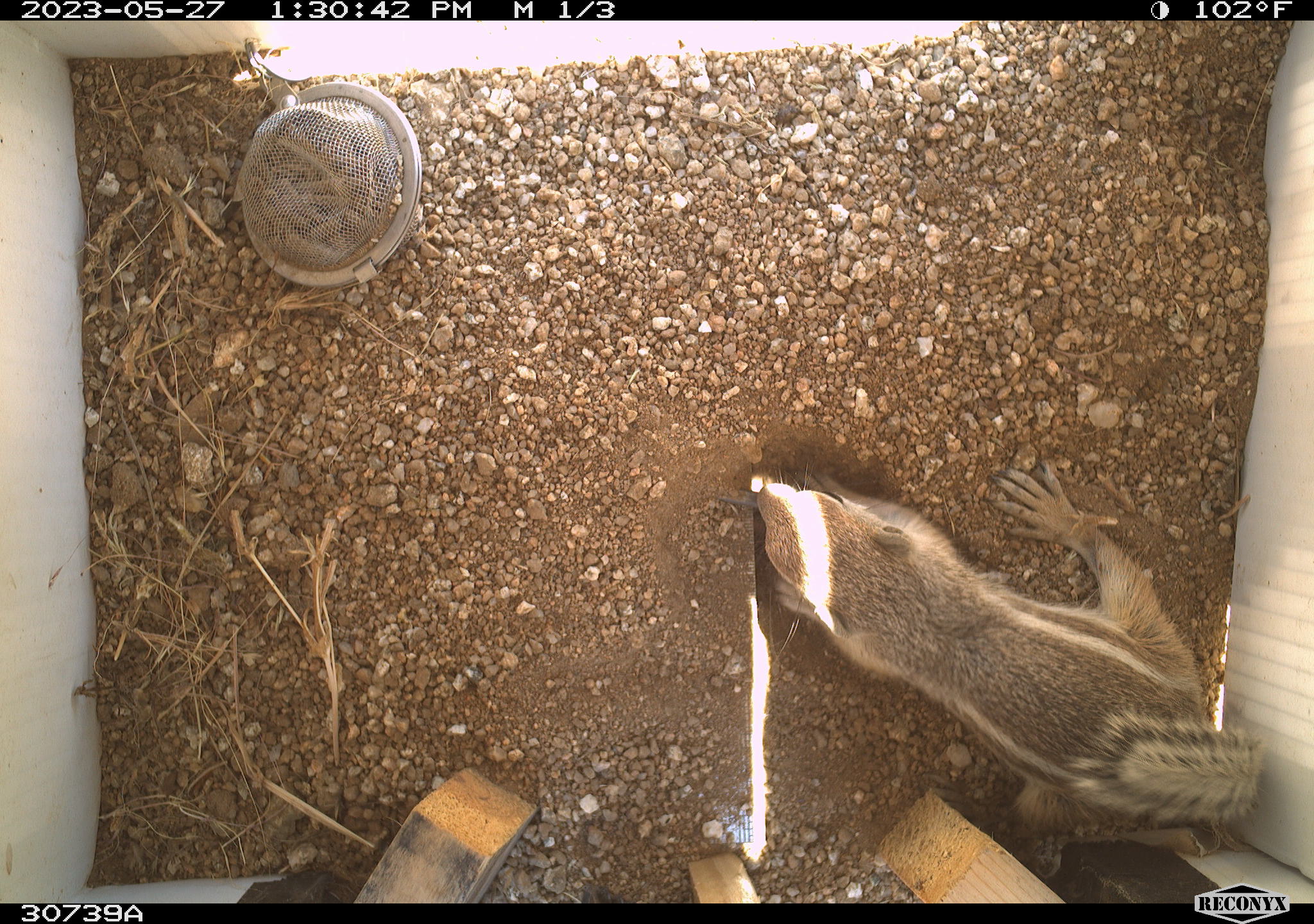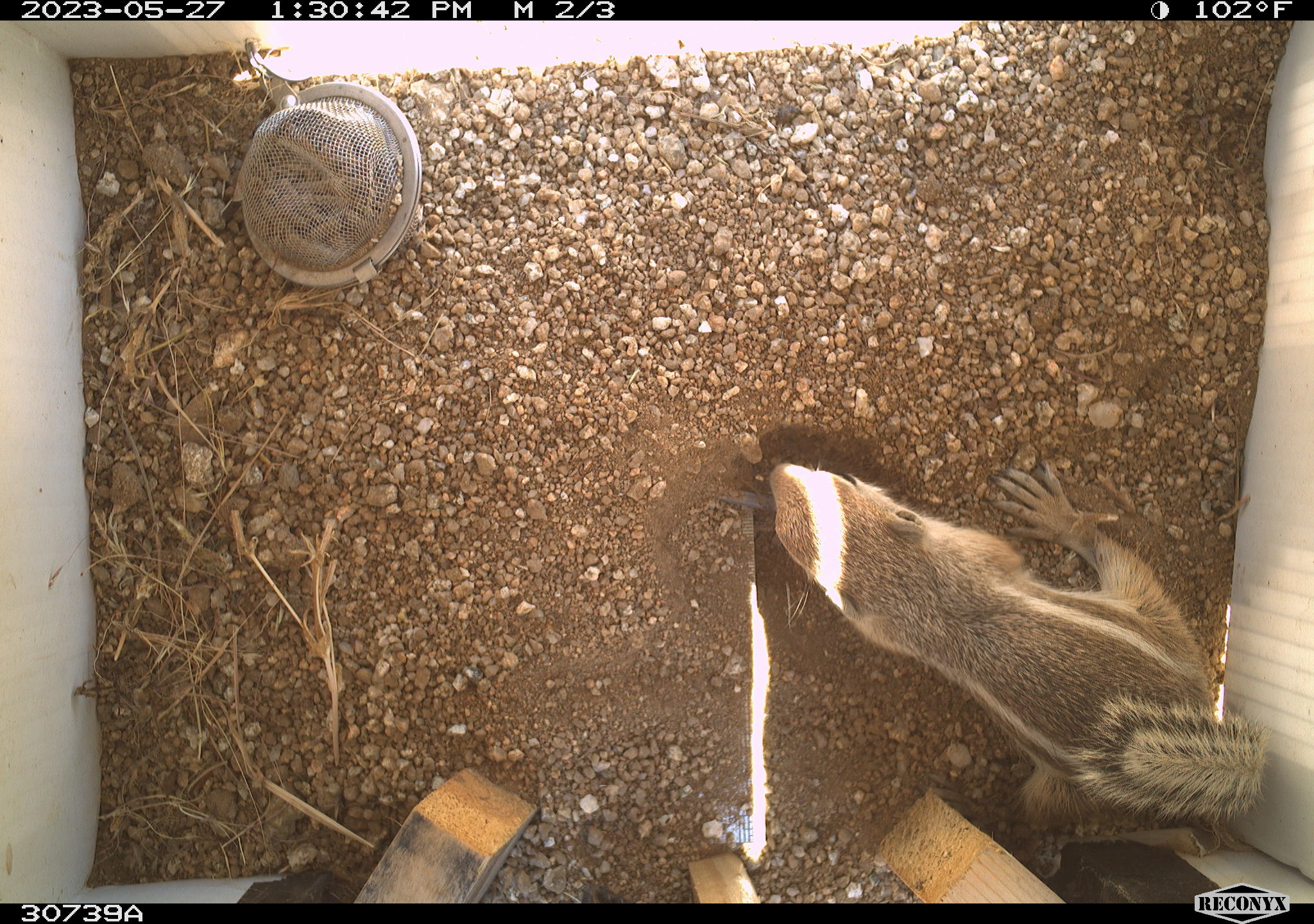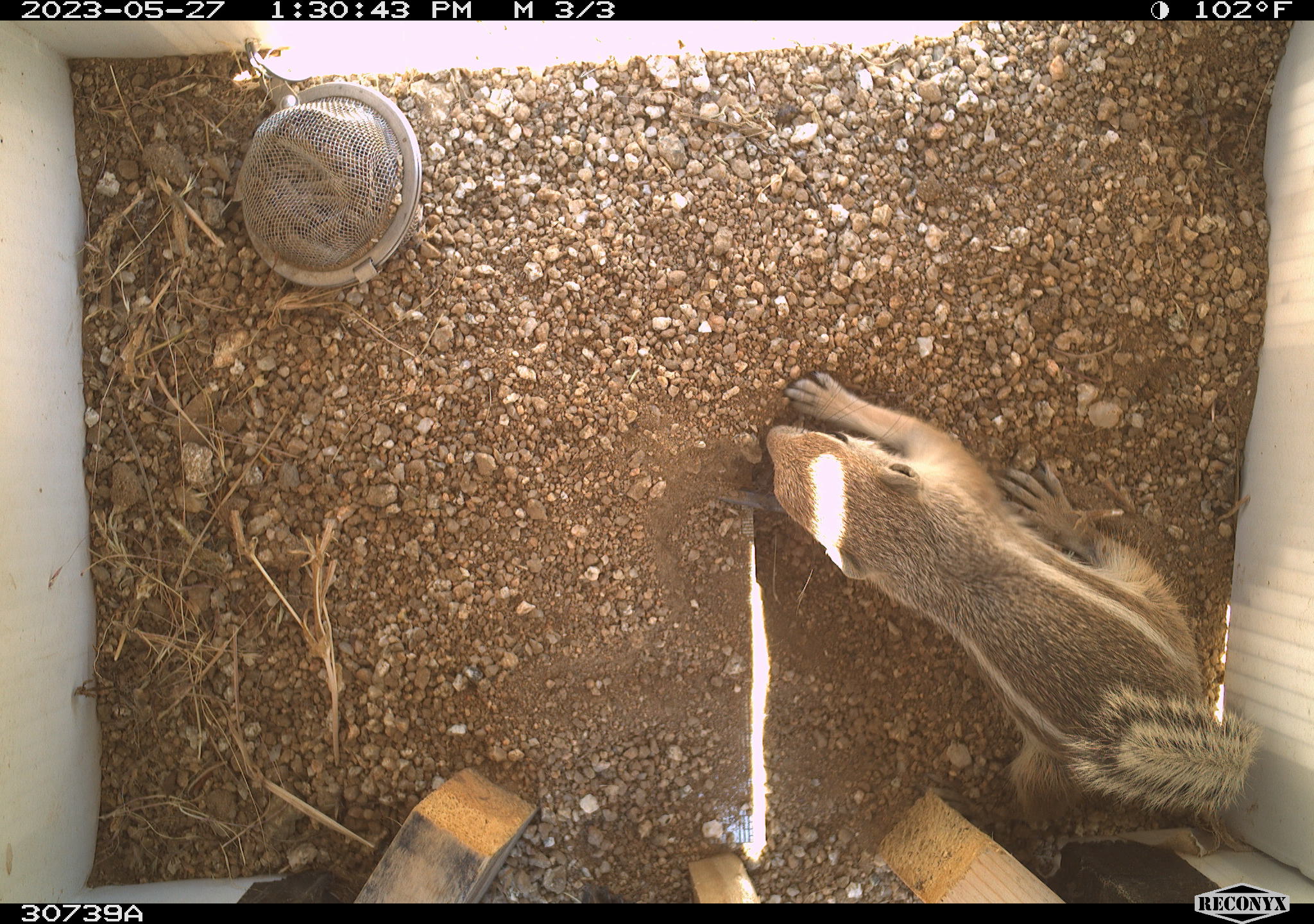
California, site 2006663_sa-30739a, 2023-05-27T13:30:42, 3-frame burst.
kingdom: Animalia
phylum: Chordata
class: Mammalia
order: Rodentia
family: Sciuridae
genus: Ammospermophilus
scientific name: Ammospermophilus leucurus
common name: white-tailed antelope squirrel